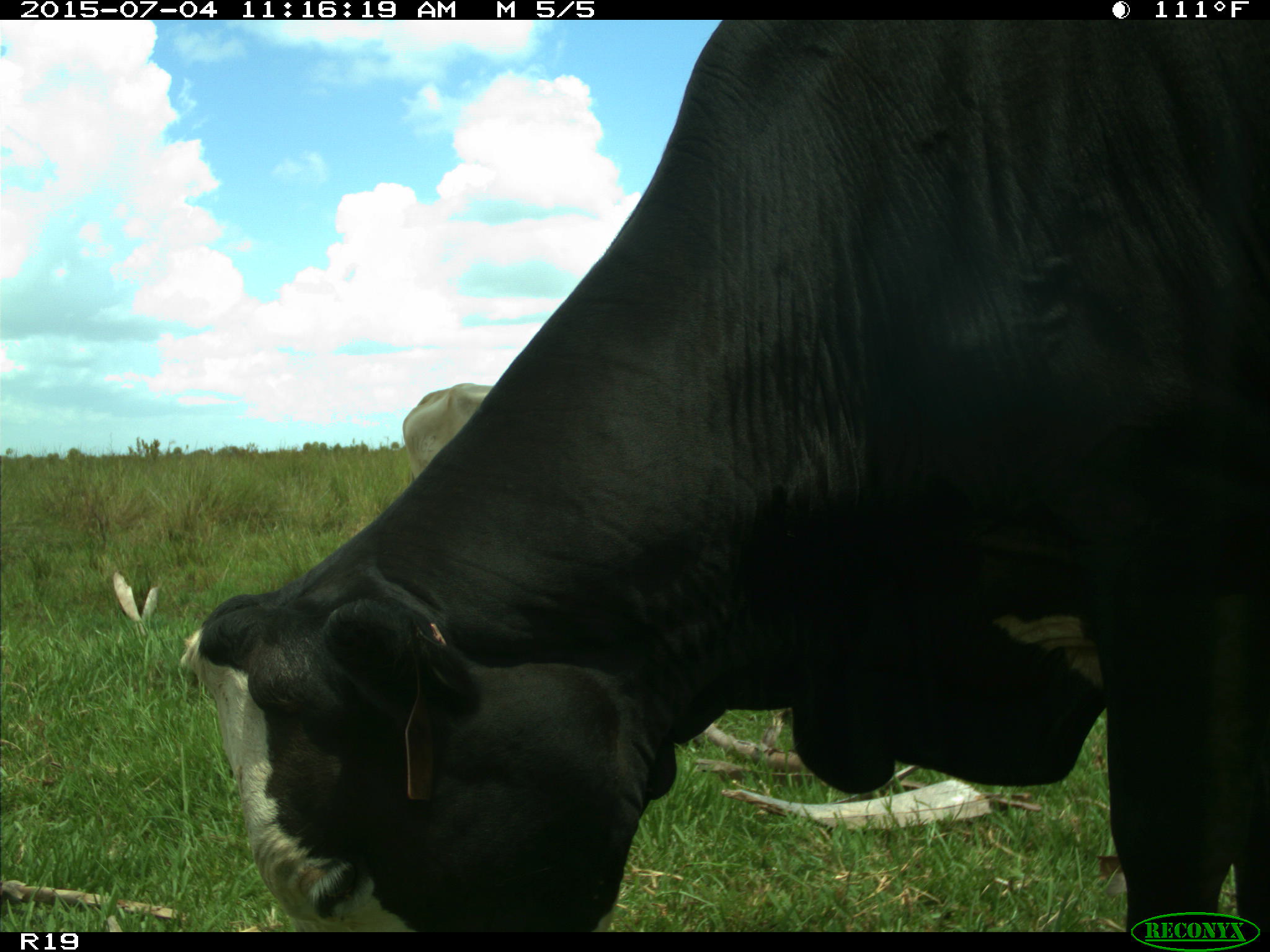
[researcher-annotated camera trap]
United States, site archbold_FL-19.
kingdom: Animalia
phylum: Chordata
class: Mammalia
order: Artiodactyla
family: Bovidae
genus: Bos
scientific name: Bos taurus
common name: domestic cow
Bos taurus (domestic cow).